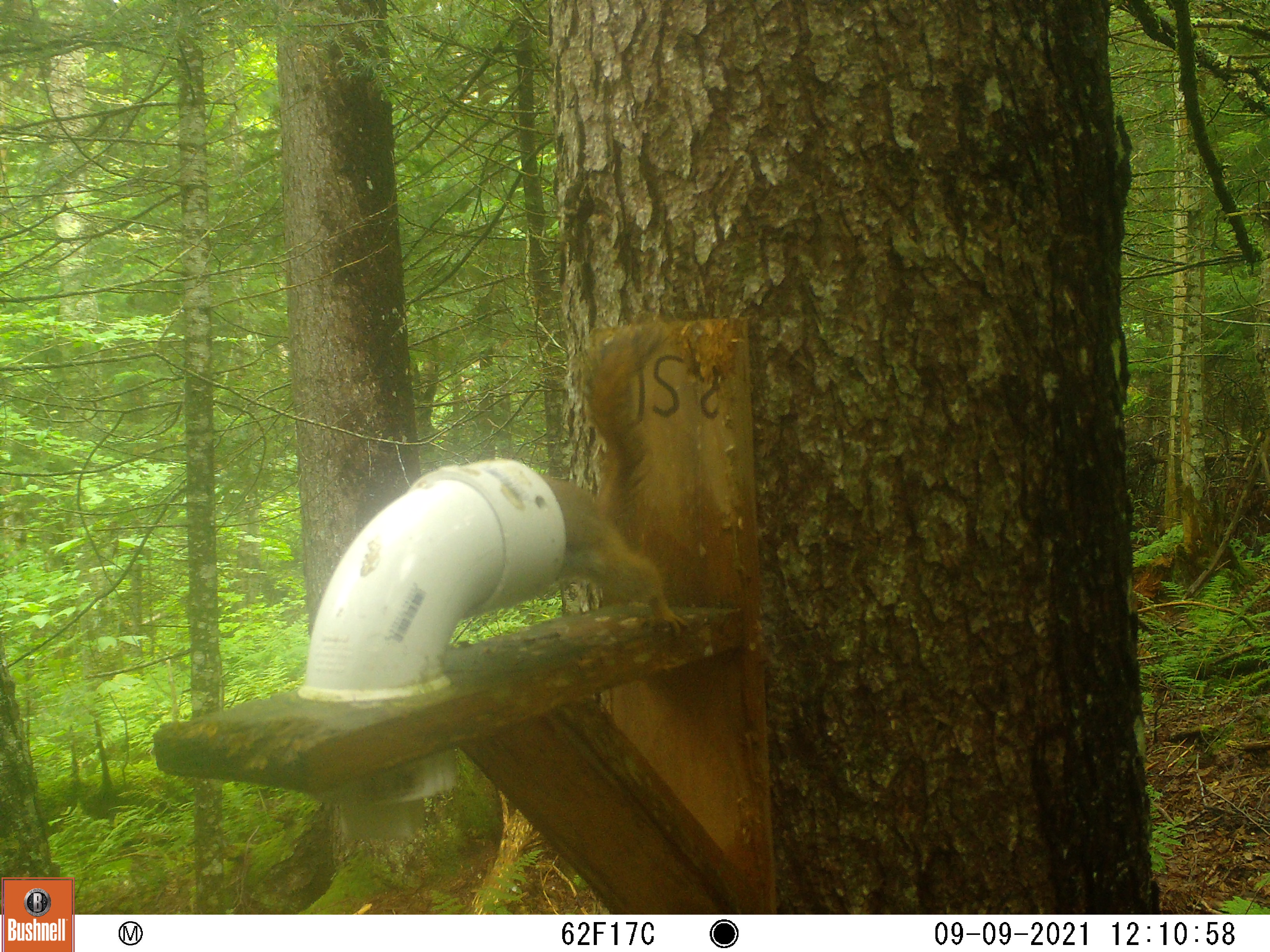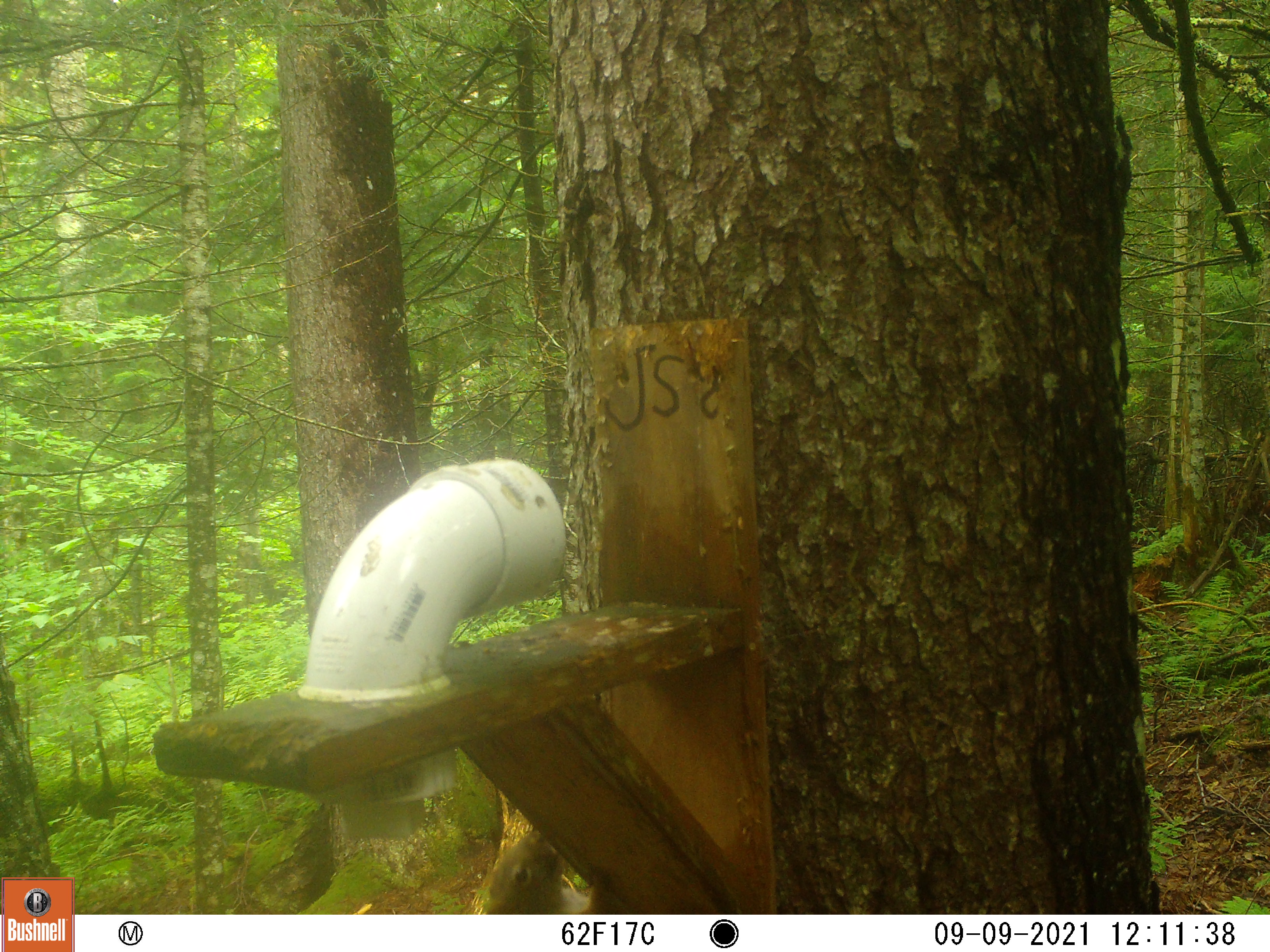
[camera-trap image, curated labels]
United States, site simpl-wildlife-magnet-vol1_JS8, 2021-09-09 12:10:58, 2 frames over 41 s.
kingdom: Animalia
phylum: Chordata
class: Mammalia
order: Rodentia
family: Sciuridae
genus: Tamiasciurus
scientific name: Tamiasciurus hudsonicus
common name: red squirrel